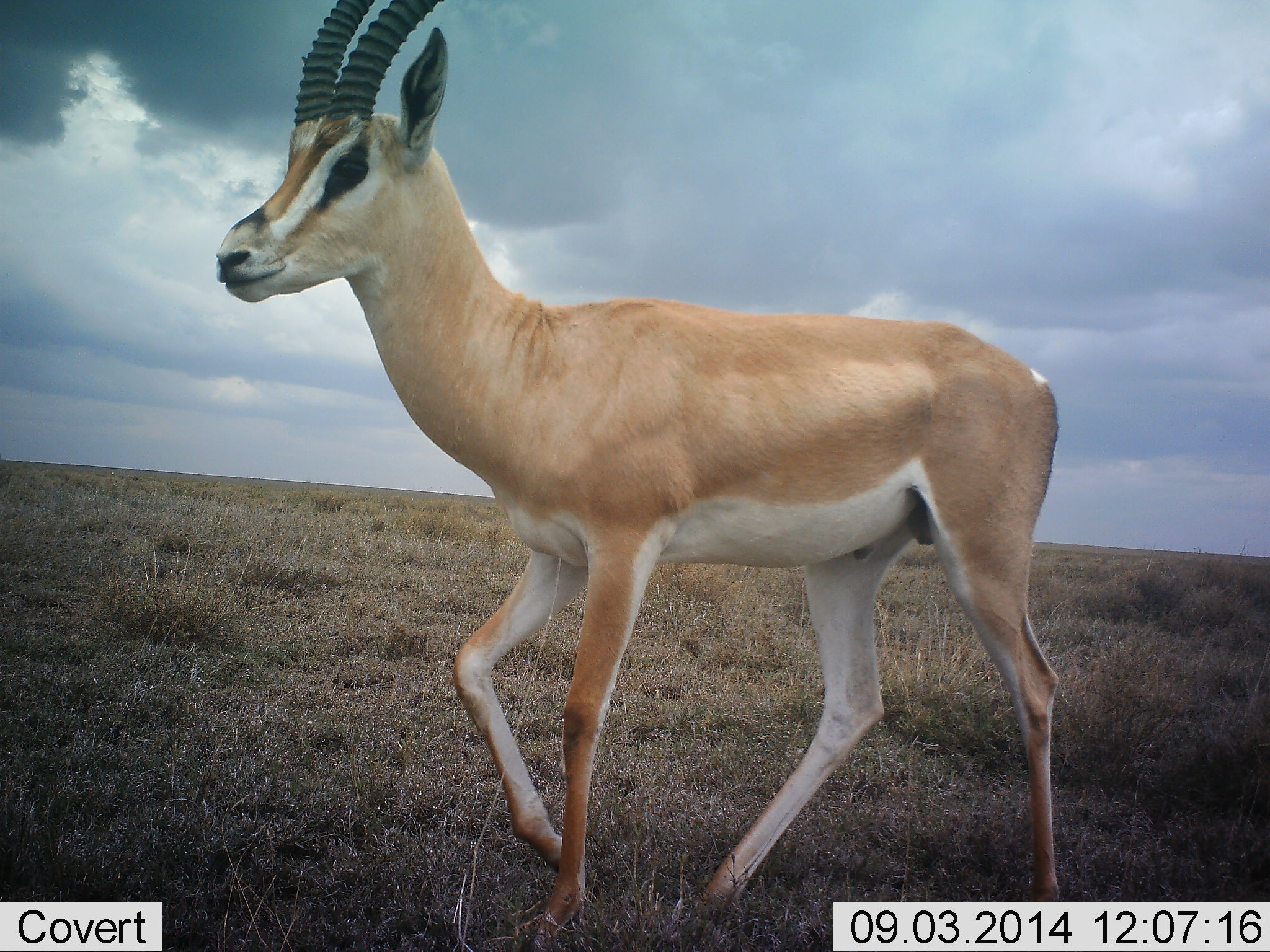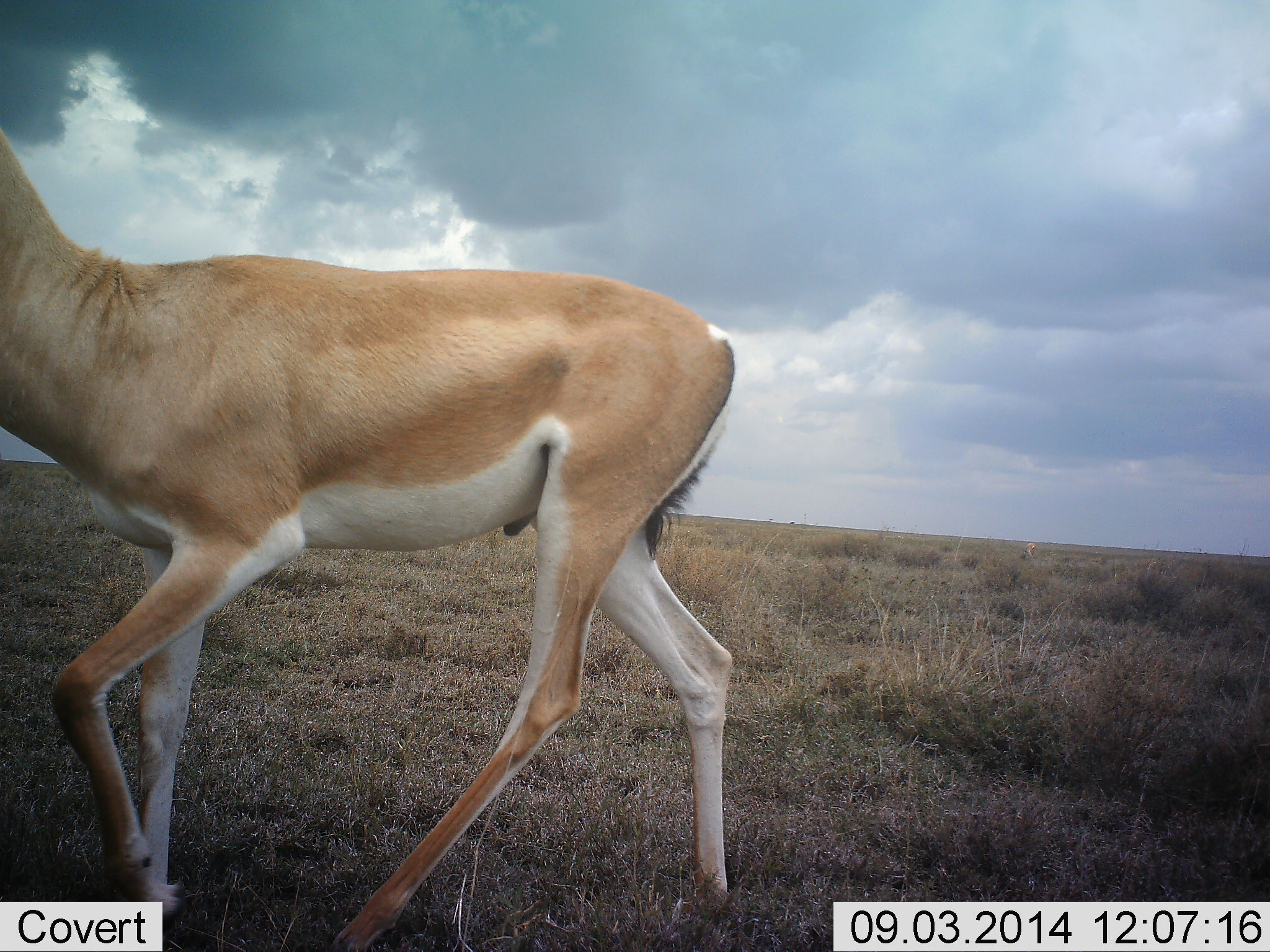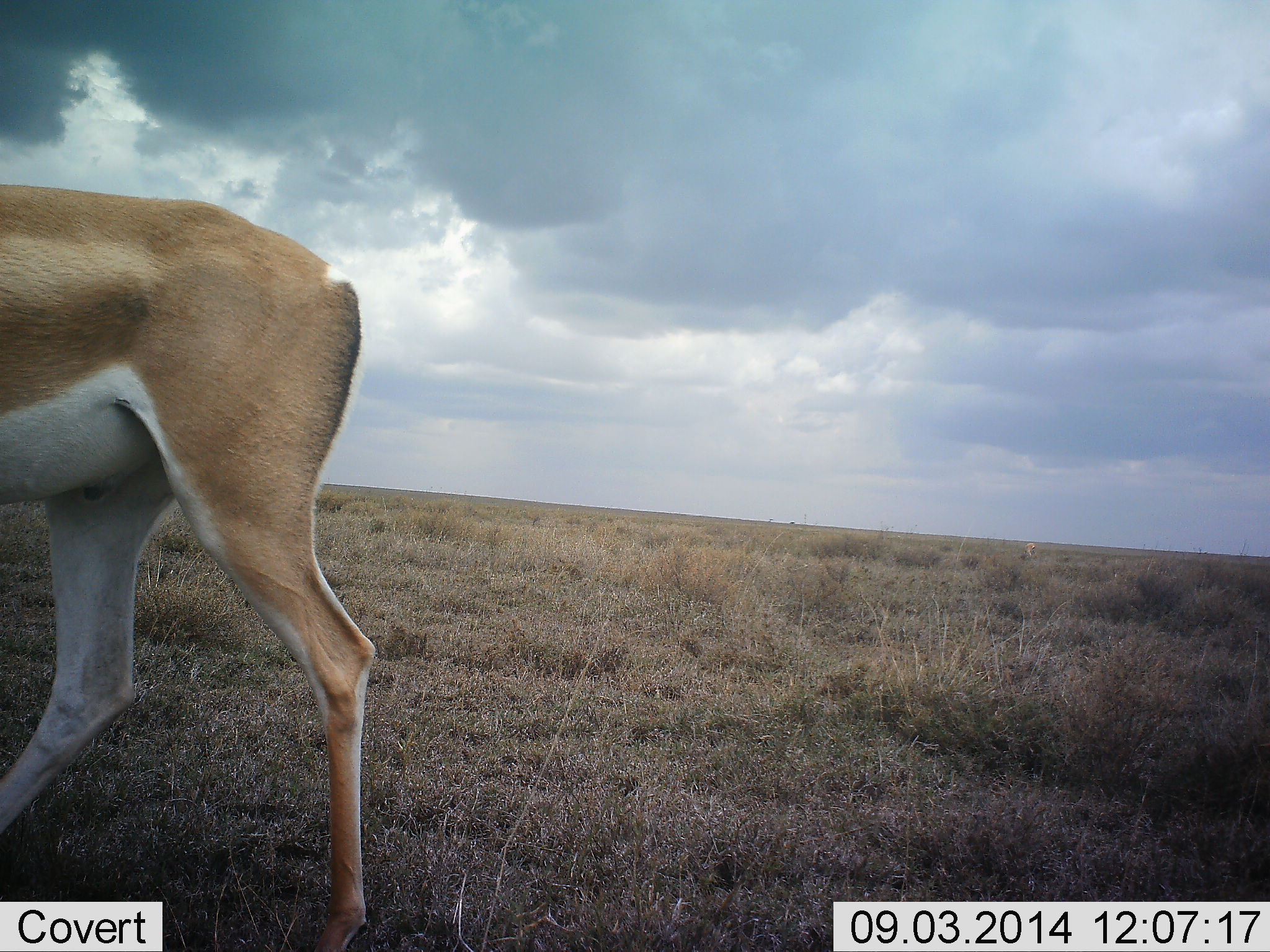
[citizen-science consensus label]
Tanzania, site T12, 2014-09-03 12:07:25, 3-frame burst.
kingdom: Animalia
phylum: Chordata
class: Mammalia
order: Artiodactyla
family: Bovidae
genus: Nanger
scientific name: Nanger granti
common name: grant's gazelle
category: gazellegrants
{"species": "gazellegrants (grant's gazelle) (Nanger granti)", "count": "1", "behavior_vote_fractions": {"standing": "10%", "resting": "0%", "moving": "100%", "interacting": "0%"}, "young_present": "0%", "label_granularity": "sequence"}